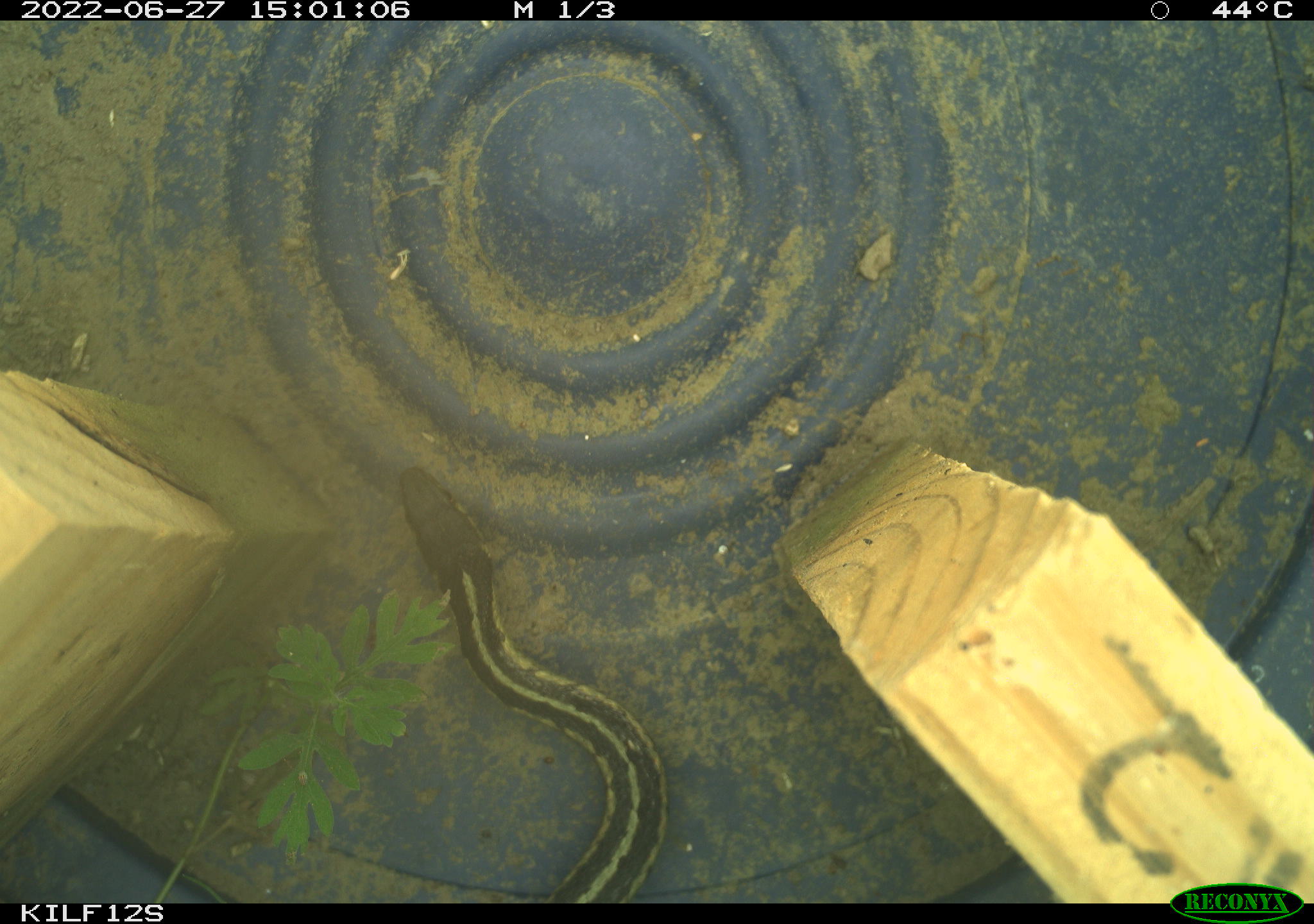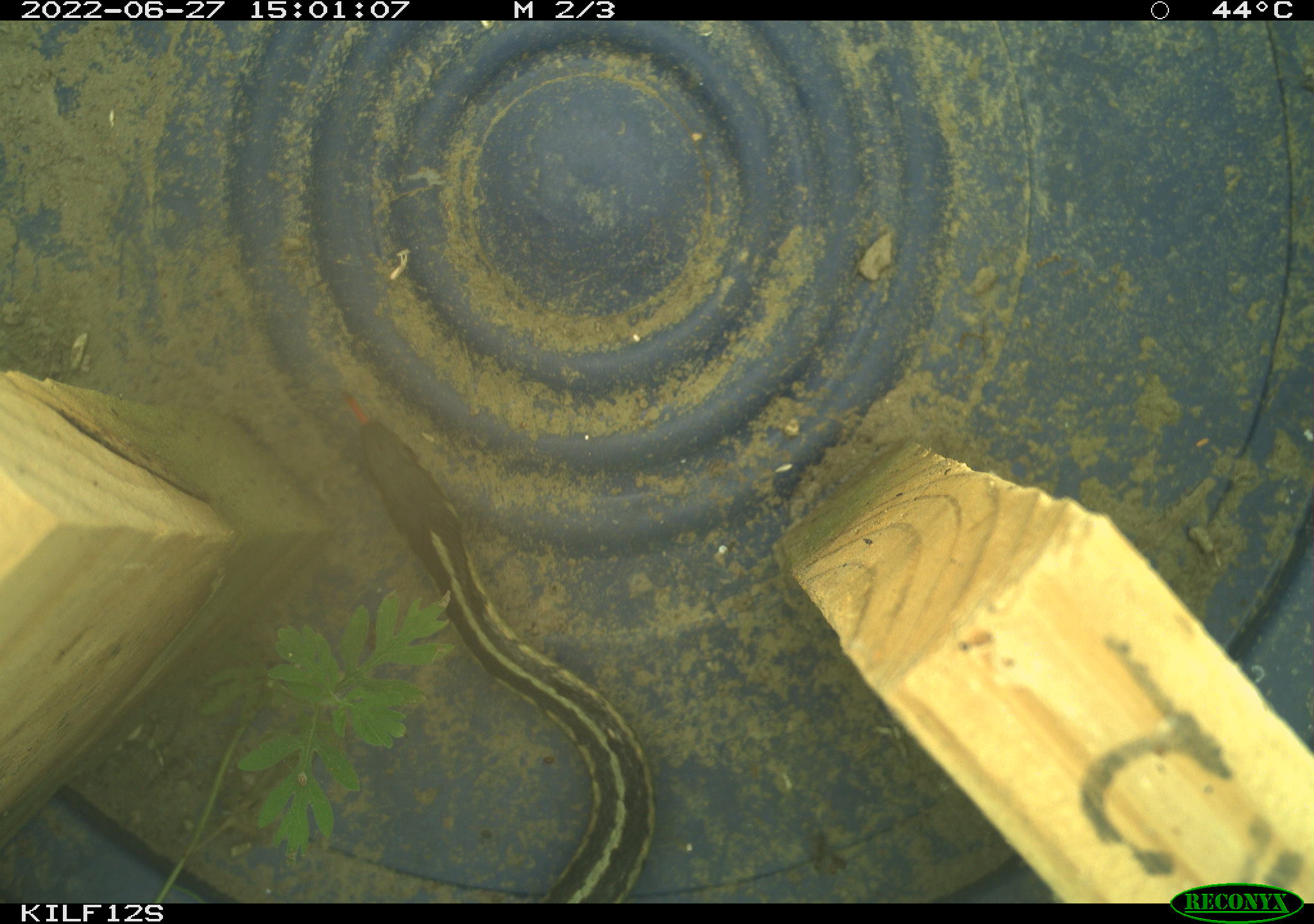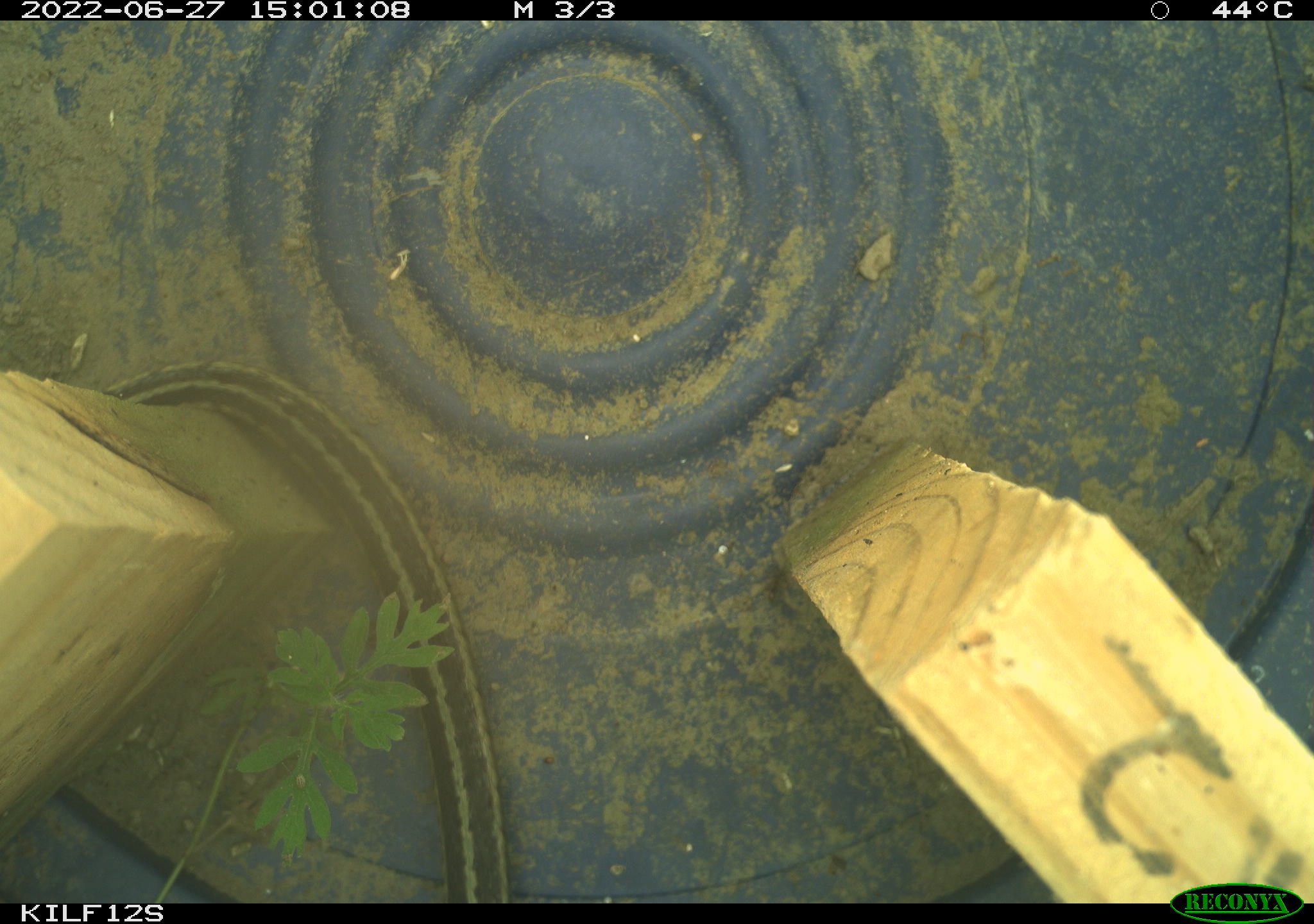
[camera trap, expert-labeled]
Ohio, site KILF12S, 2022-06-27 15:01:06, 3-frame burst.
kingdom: Animalia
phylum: Chordata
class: Reptilia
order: Squamata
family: Colubridae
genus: Thamnophis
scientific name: Thamnophis sirtalis sirtalis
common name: eastern gartersnake